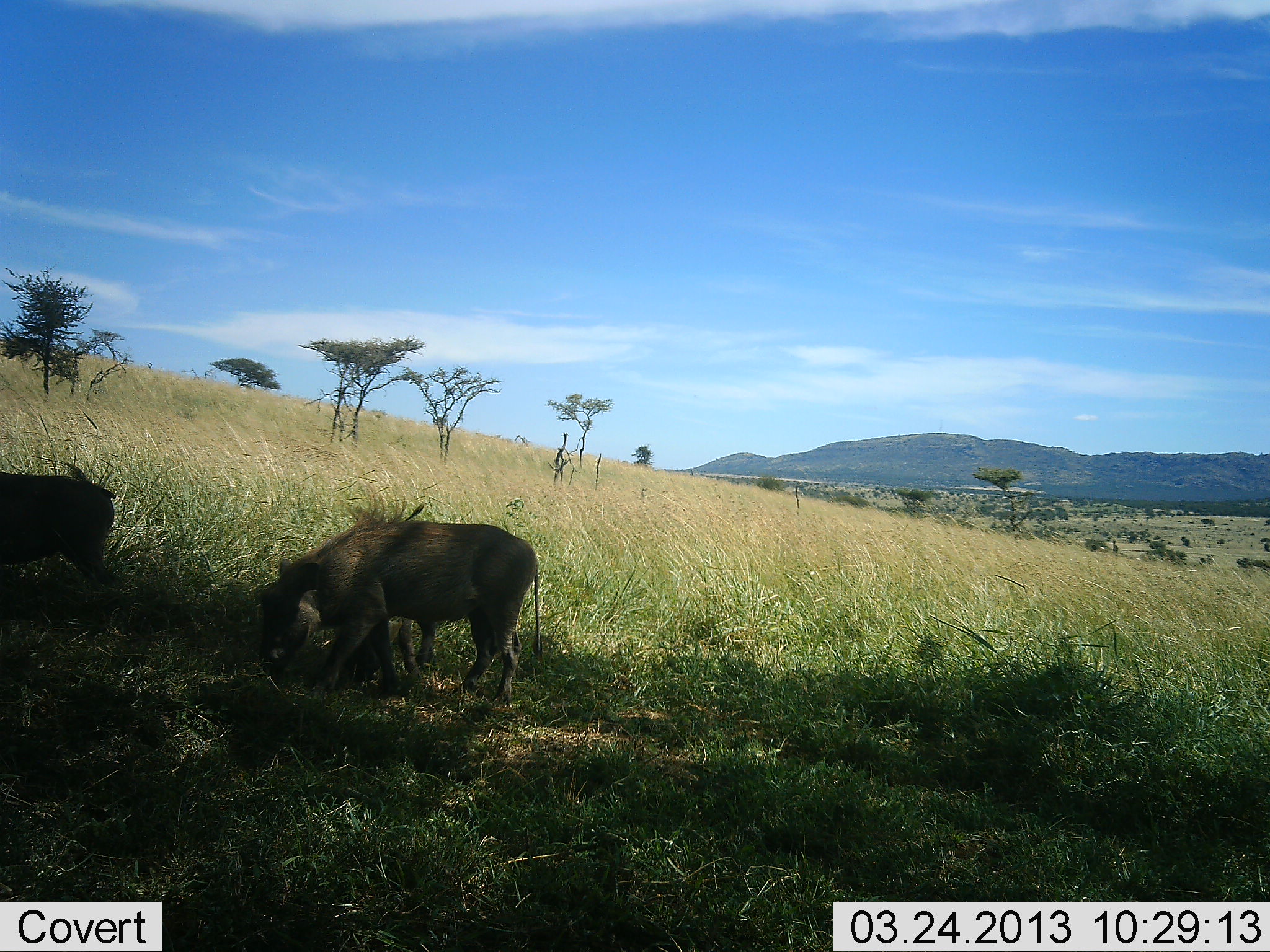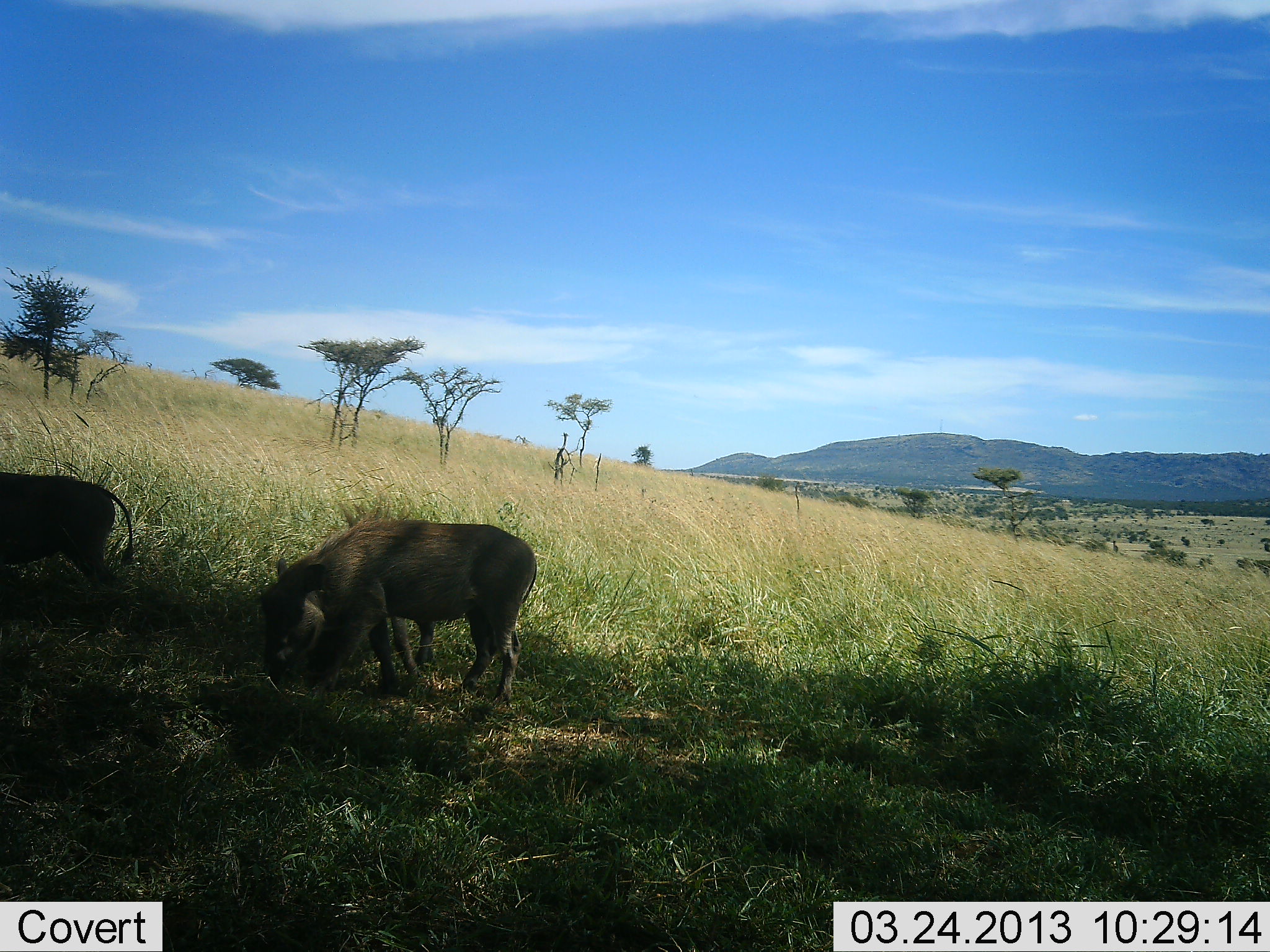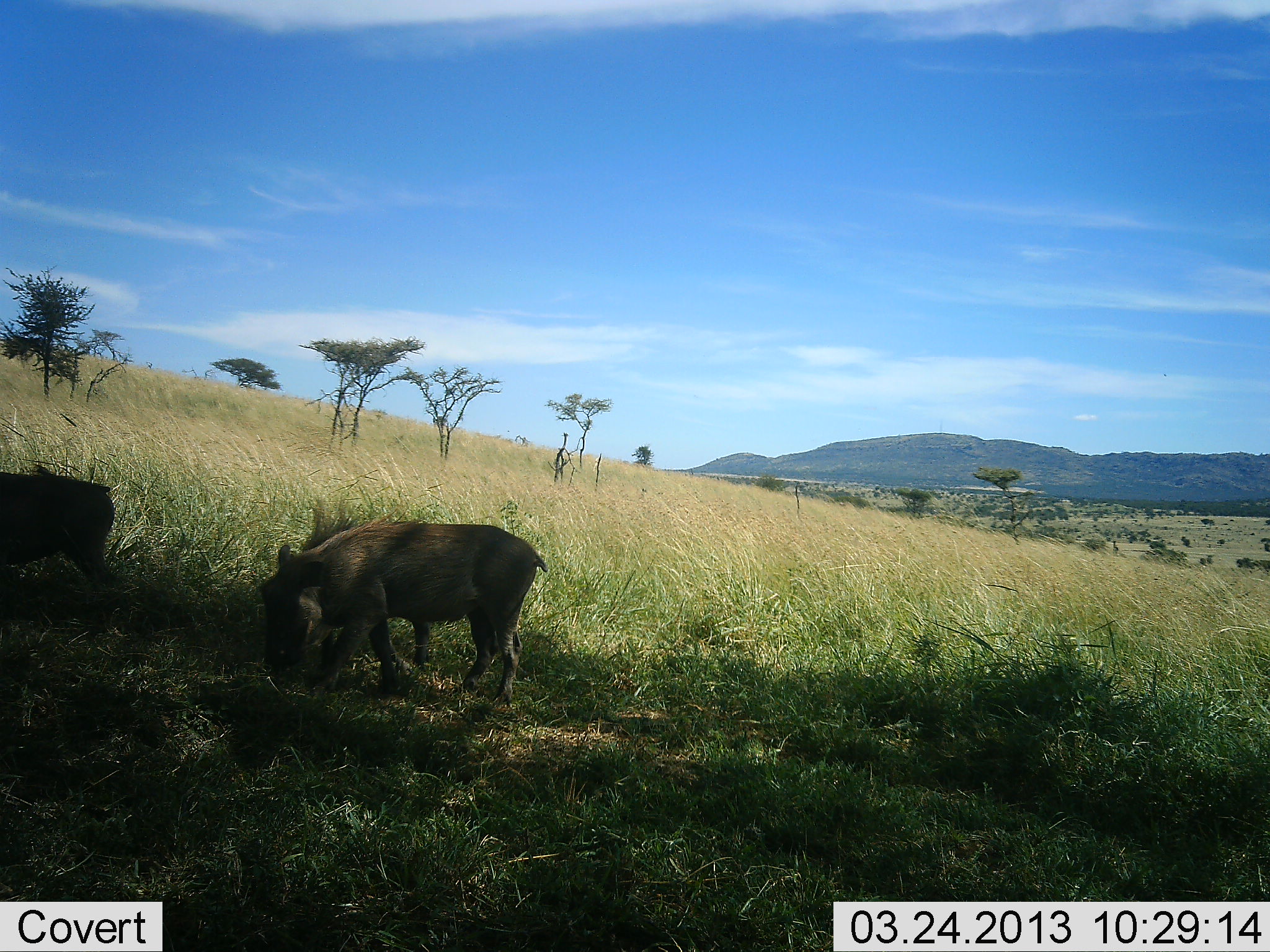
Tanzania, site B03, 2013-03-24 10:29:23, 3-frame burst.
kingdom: Animalia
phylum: Chordata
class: Mammalia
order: Artiodactyla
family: Suidae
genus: Phacochoerus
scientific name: Phacochoerus africanus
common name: warthog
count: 2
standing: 26%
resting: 0%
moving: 9%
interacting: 0%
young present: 9%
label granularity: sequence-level